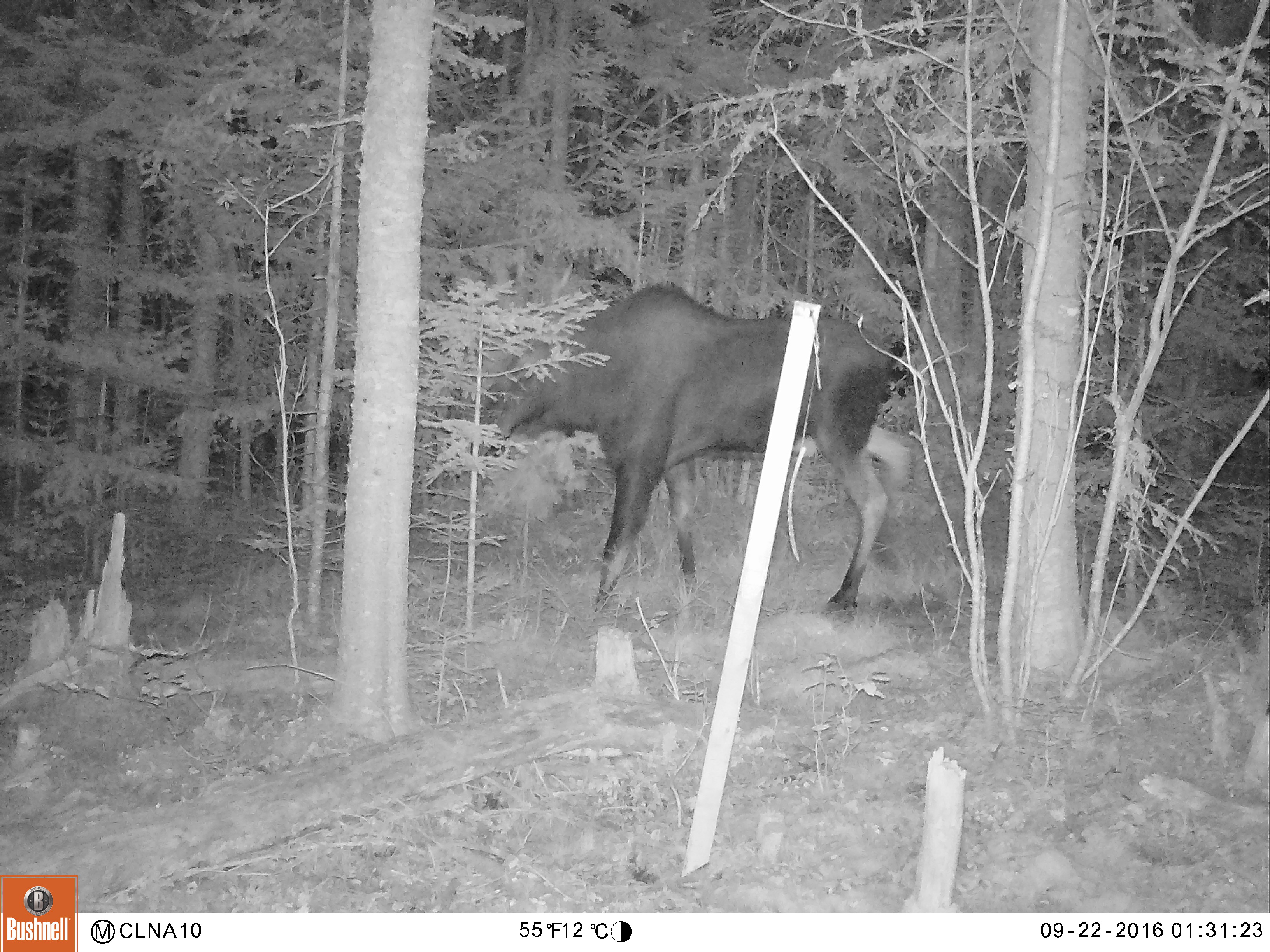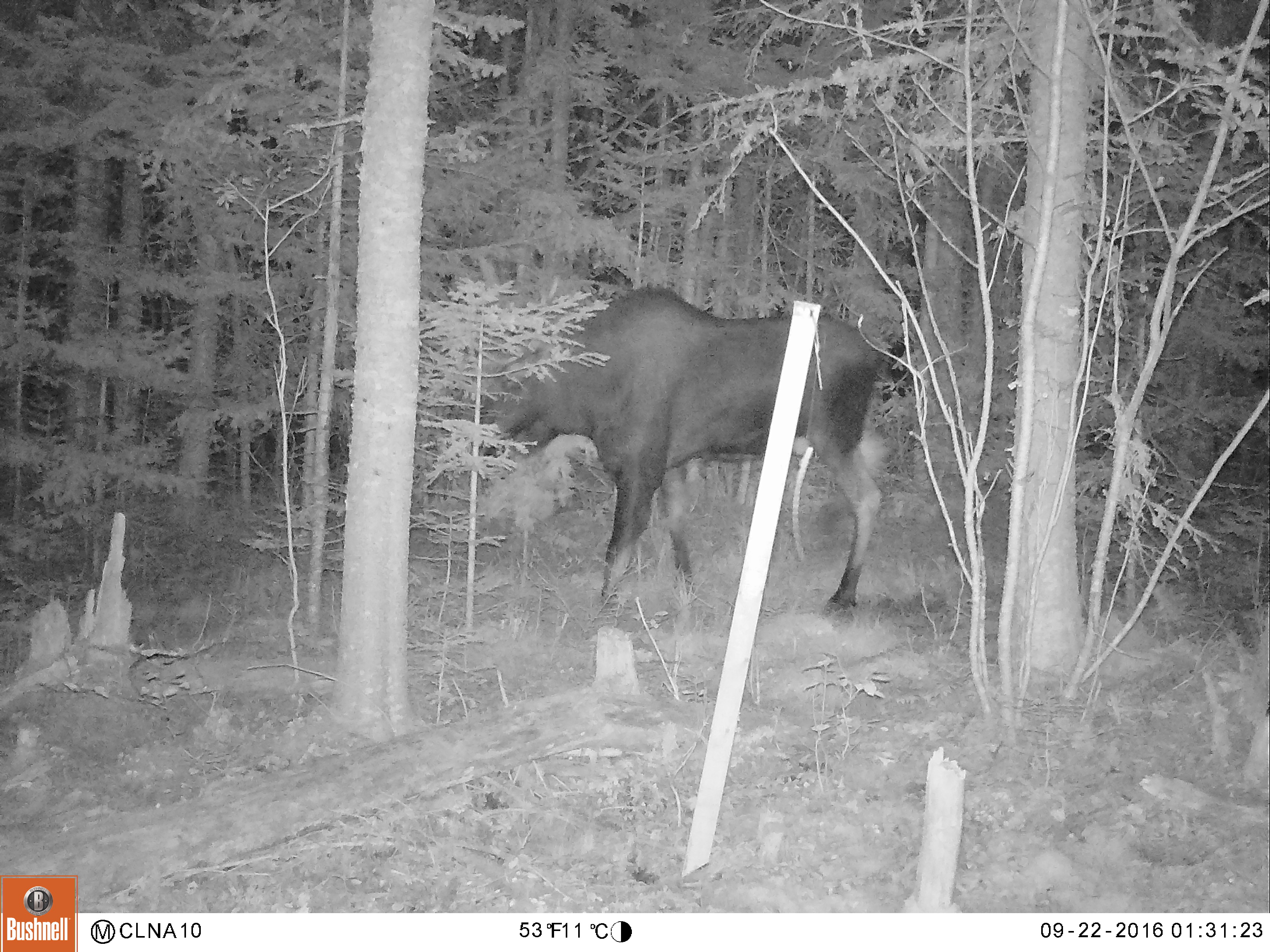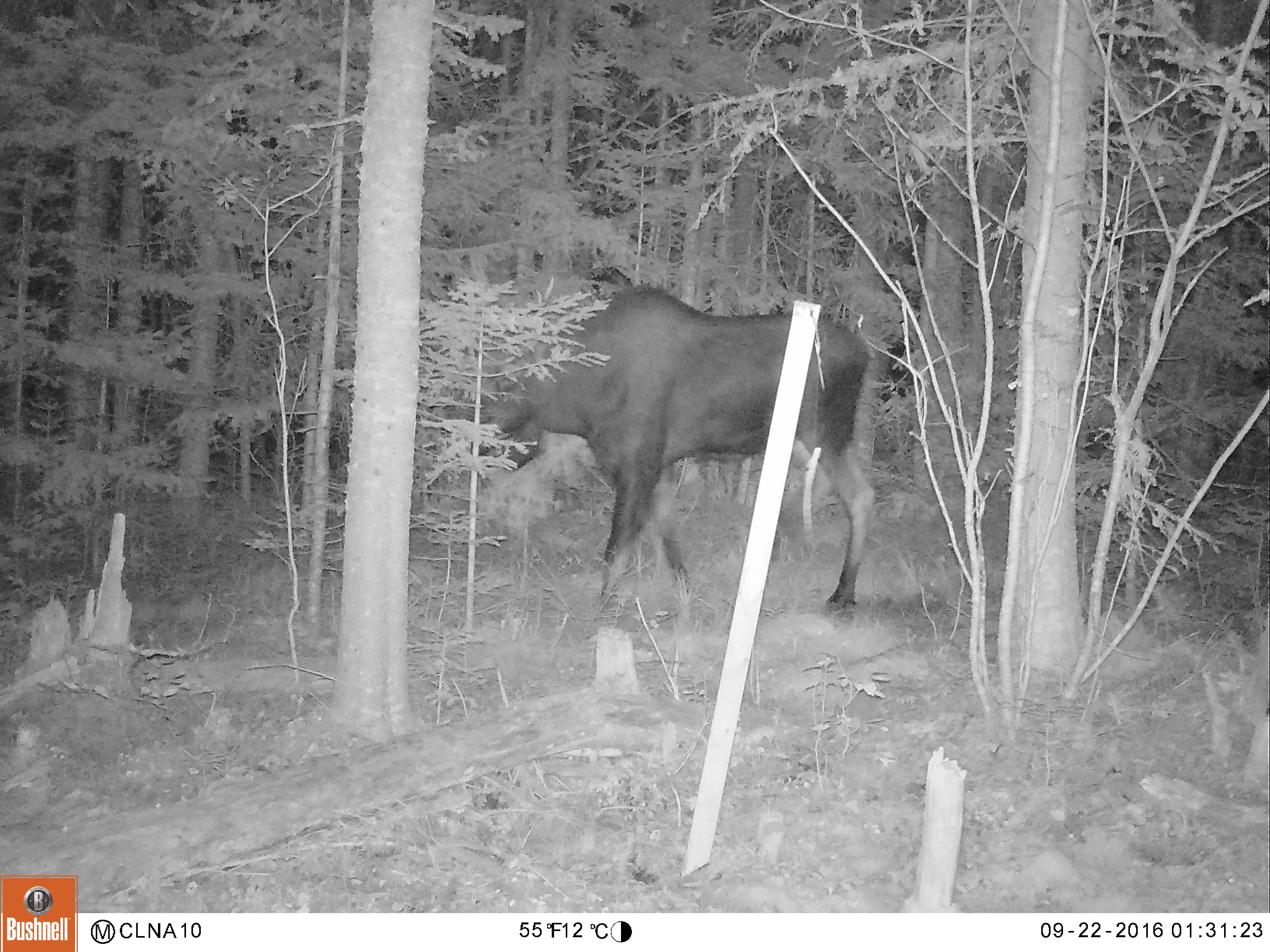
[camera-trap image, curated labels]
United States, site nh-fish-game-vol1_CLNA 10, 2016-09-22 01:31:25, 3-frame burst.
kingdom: Animalia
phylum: Chordata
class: Mammalia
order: Artiodactyla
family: Cervidae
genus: Alces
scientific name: Alces alces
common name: moose